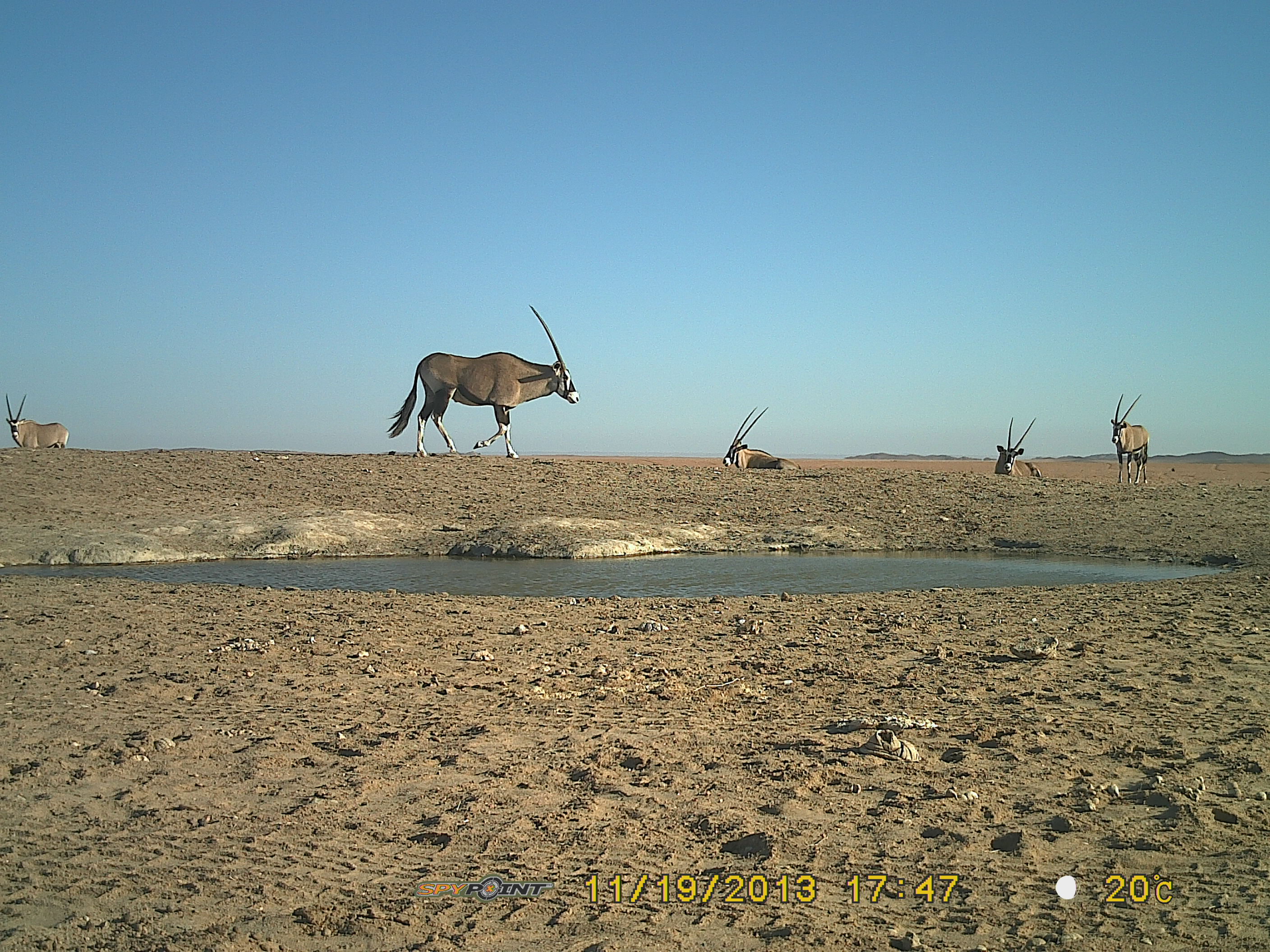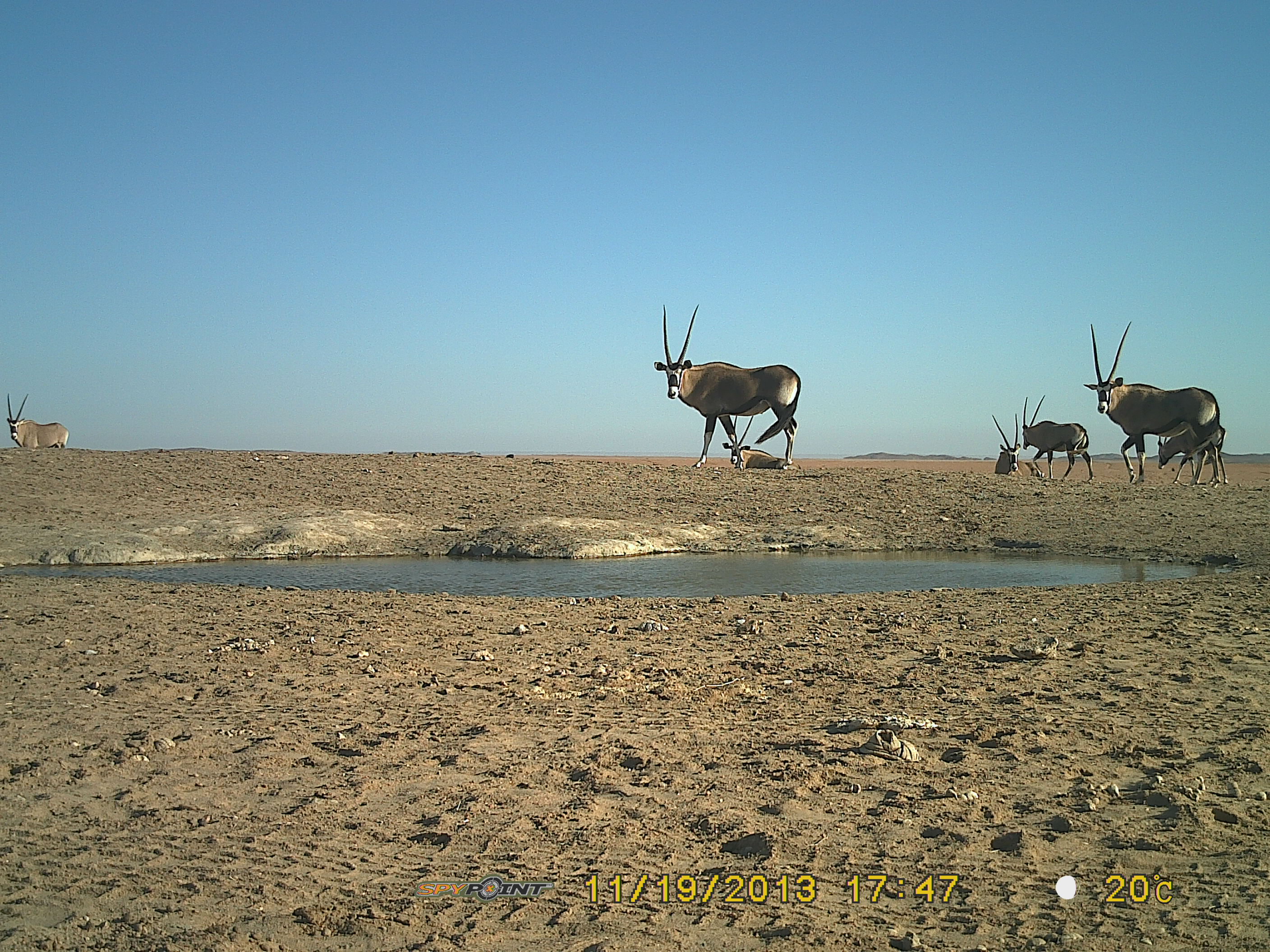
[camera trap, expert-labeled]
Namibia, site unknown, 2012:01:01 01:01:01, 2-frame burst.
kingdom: Animalia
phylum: Chordata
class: Mammalia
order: Artiodactyla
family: Bovidae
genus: Oryx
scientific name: Oryx gazella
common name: gemsbok